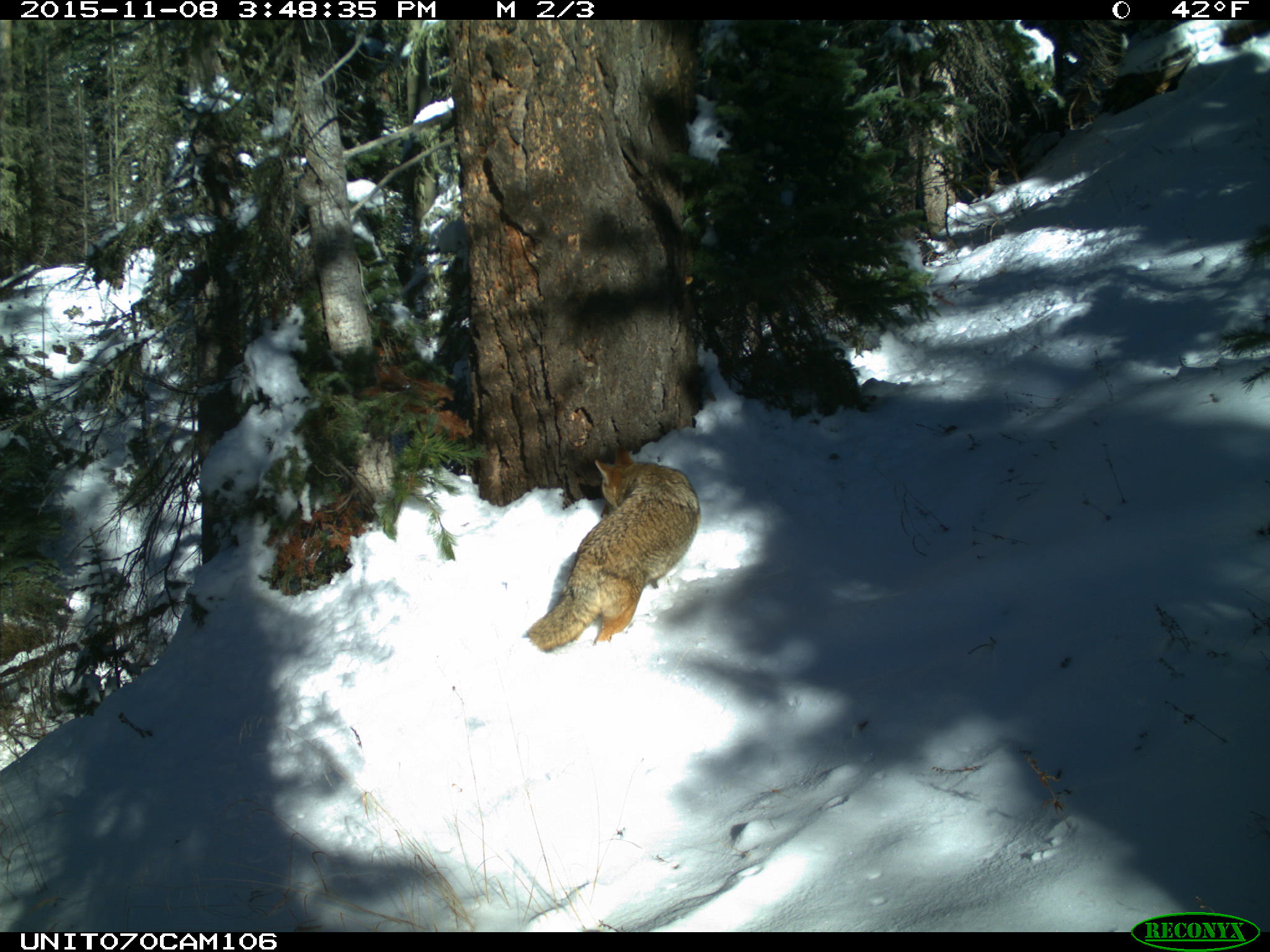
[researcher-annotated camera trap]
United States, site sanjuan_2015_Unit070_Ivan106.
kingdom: Animalia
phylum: Chordata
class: Mammalia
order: Carnivora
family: Canidae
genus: Canis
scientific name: Canis latrans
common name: coyote